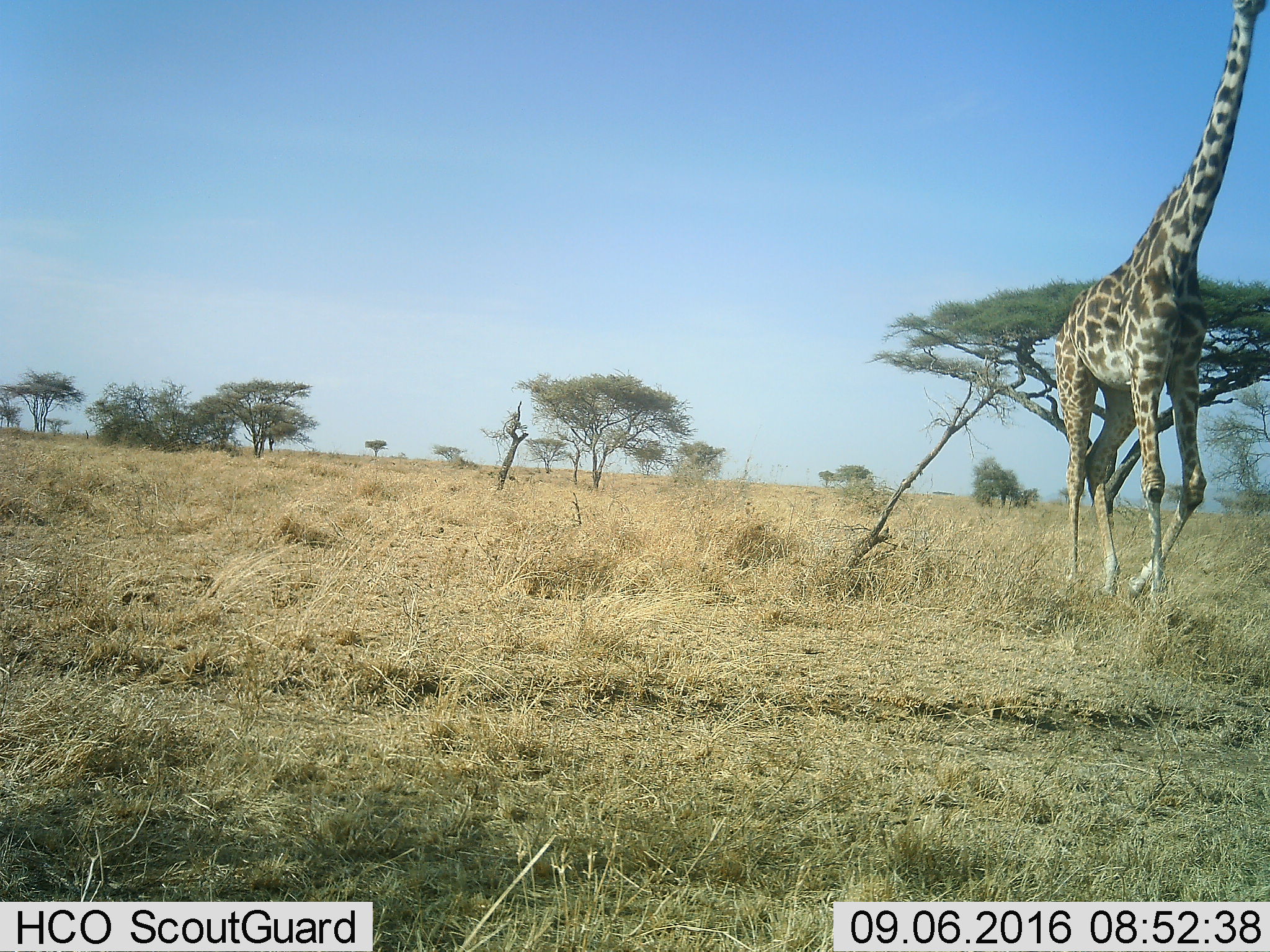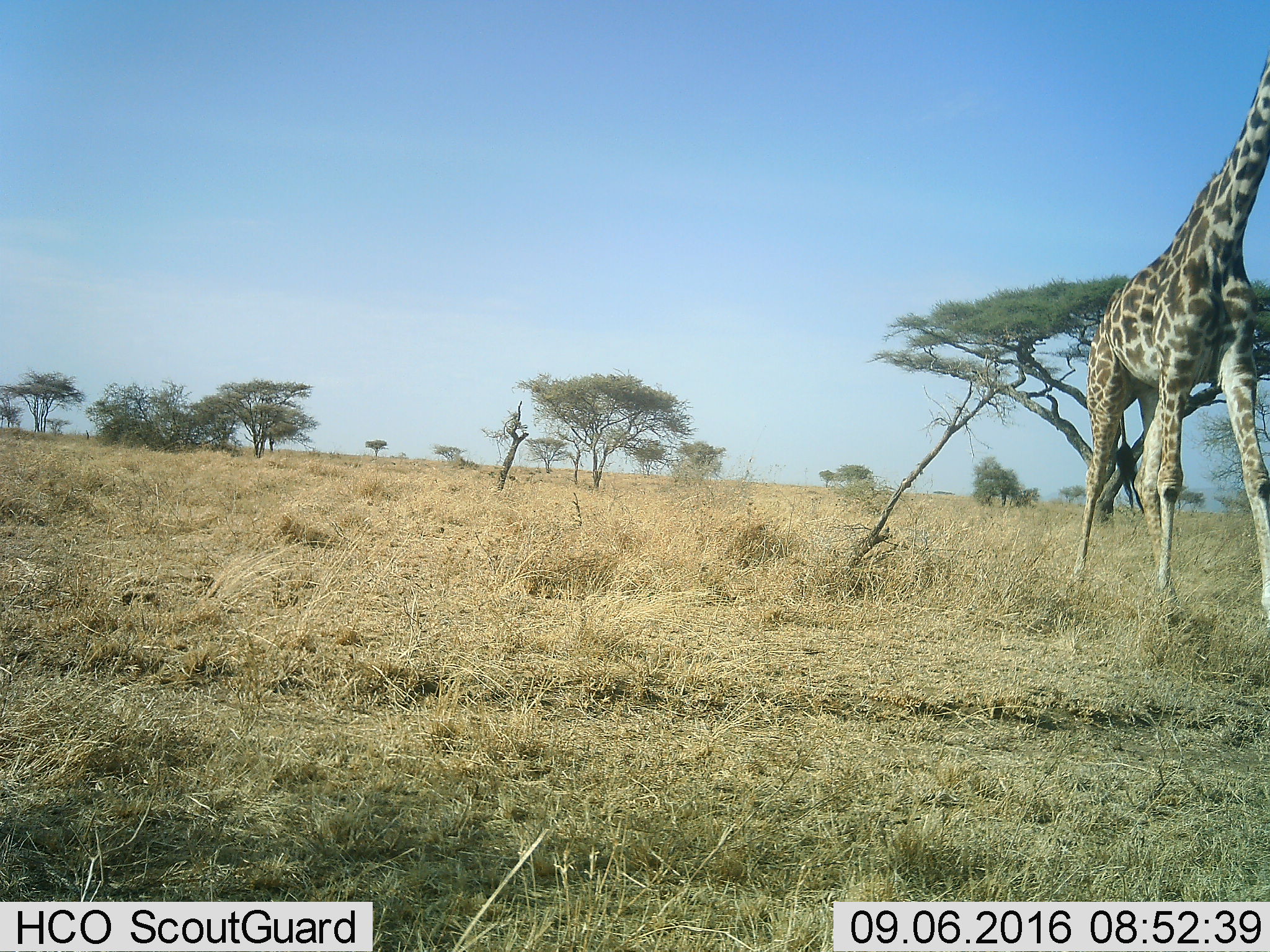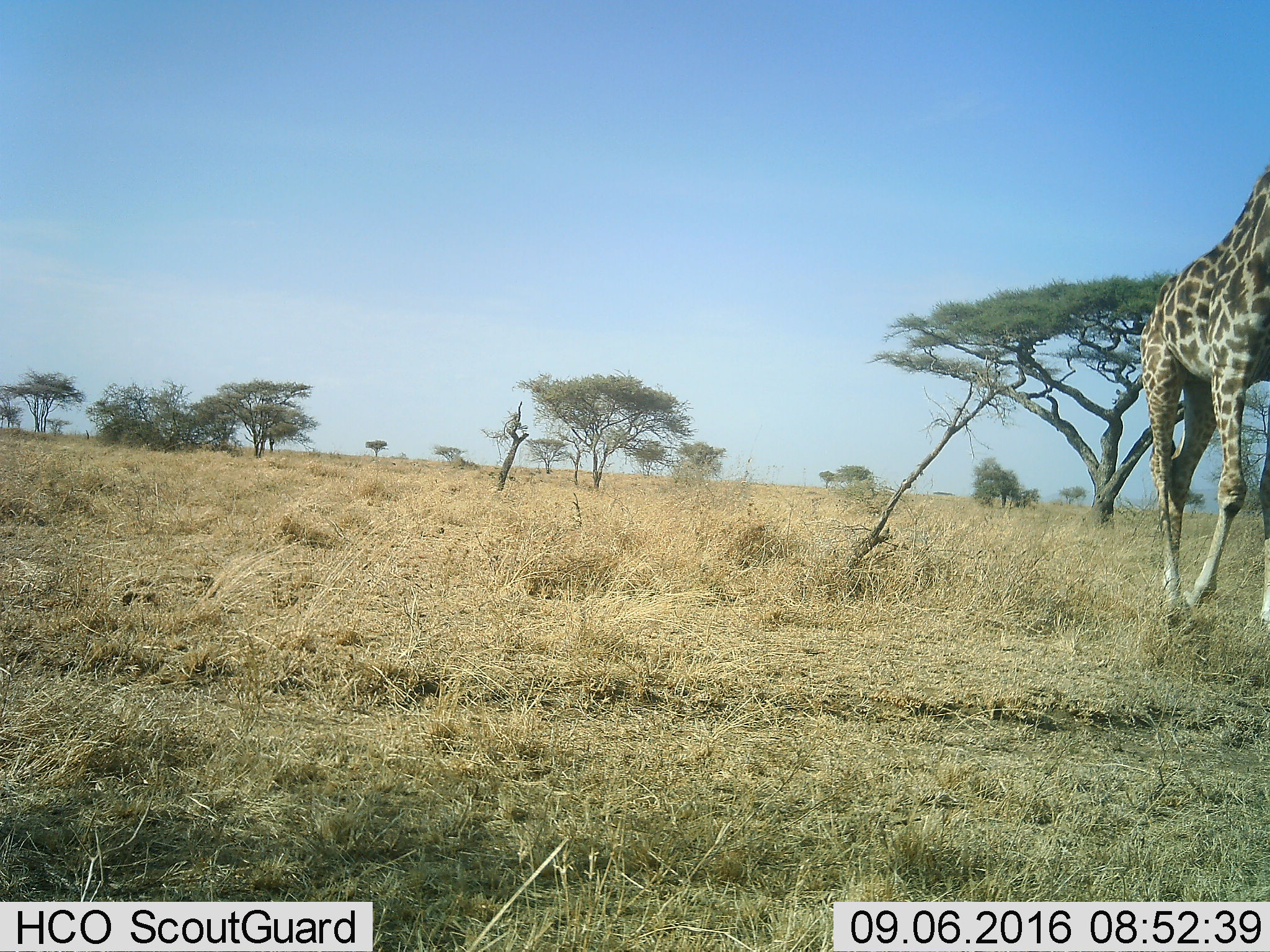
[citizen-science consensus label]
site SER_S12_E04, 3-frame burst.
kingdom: Animalia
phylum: Chordata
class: Mammalia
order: Artiodactyla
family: Giraffidae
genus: Giraffa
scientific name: Giraffa camelopardalis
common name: giraffe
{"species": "giraffe (Giraffa camelopardalis)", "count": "1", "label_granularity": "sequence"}